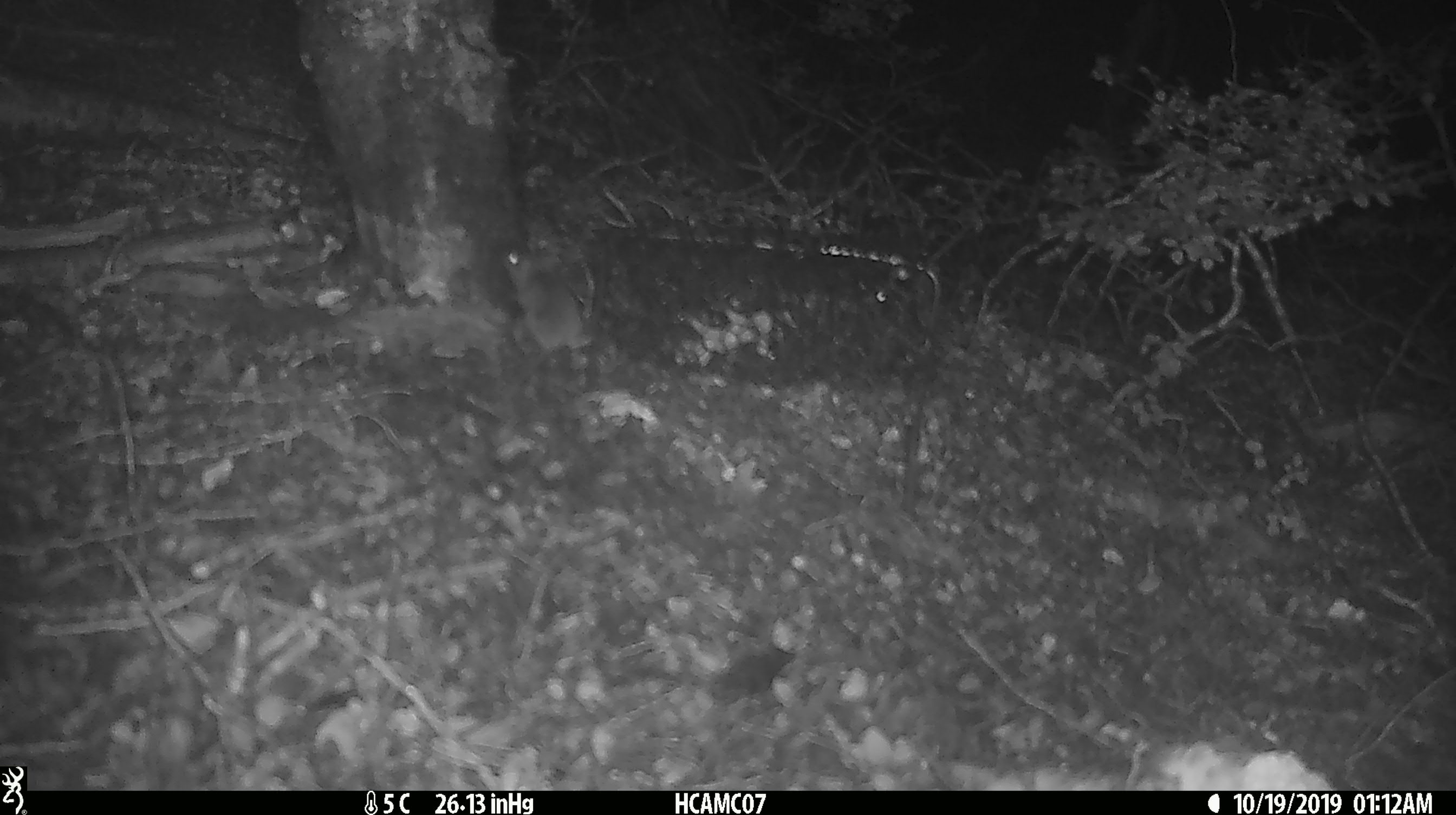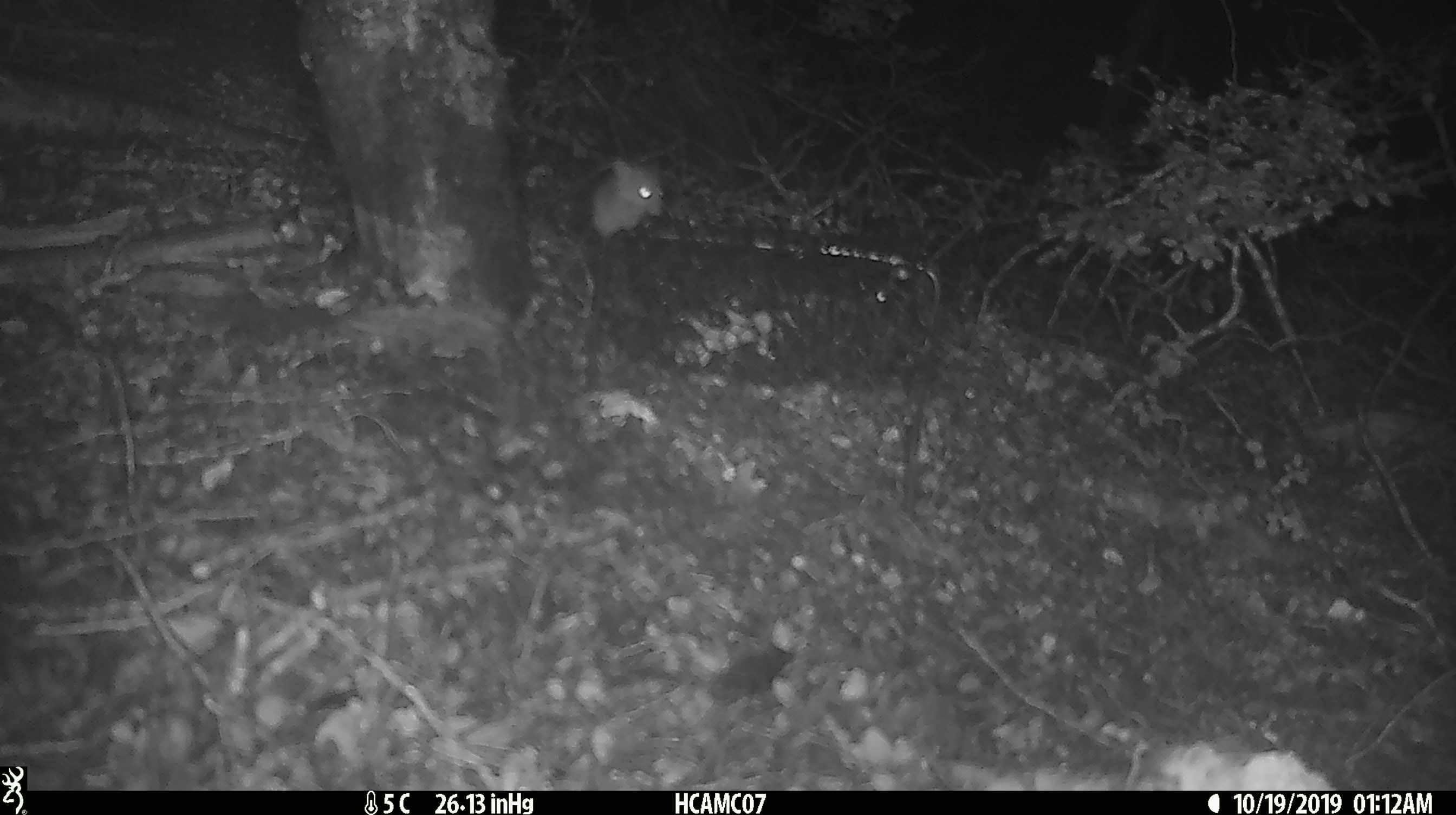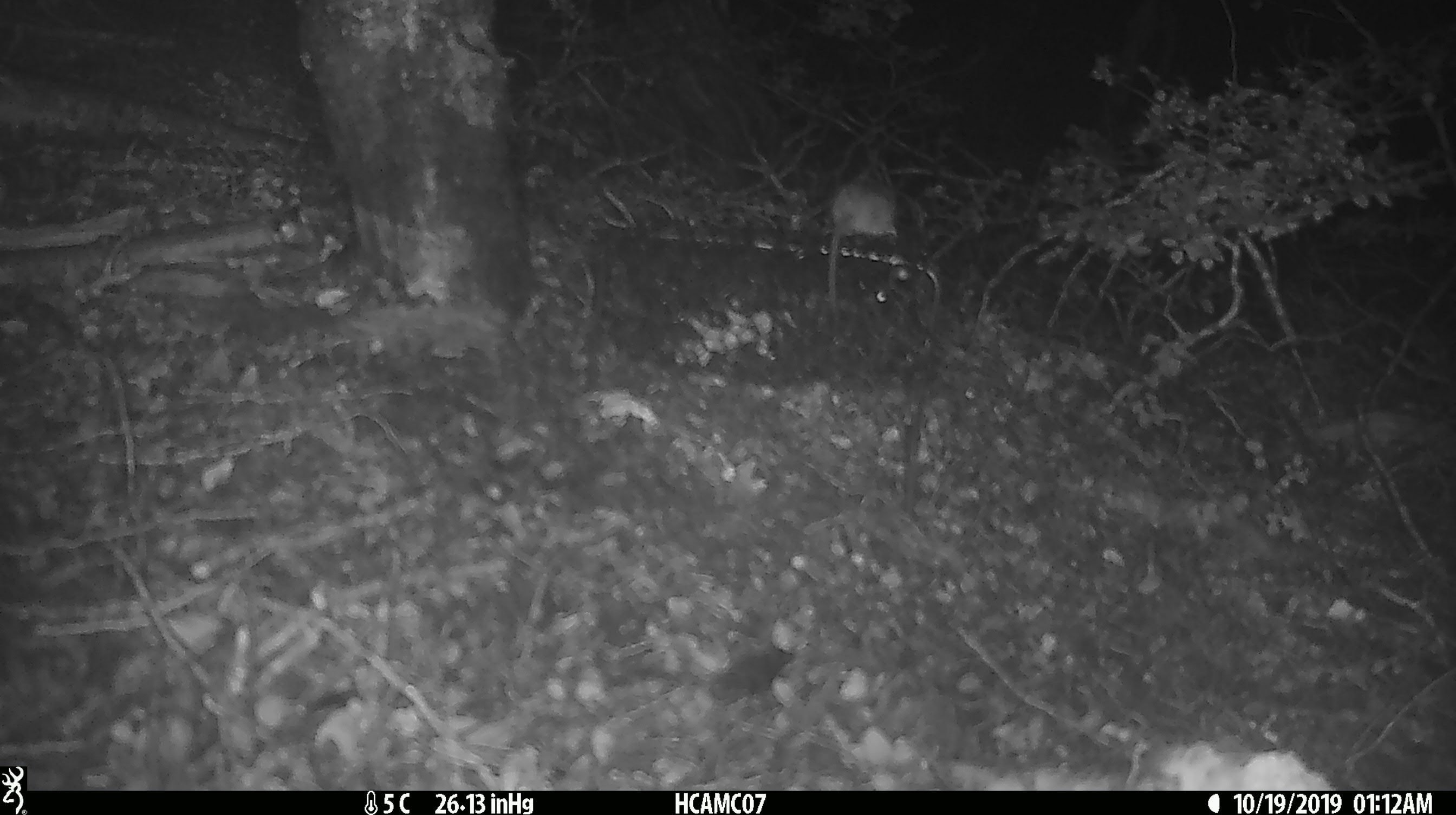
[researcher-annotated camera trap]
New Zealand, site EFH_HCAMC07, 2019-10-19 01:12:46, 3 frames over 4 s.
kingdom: Animalia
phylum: Chordata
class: Mammalia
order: Rodentia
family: Muridae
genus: Mus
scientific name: Mus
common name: mouse